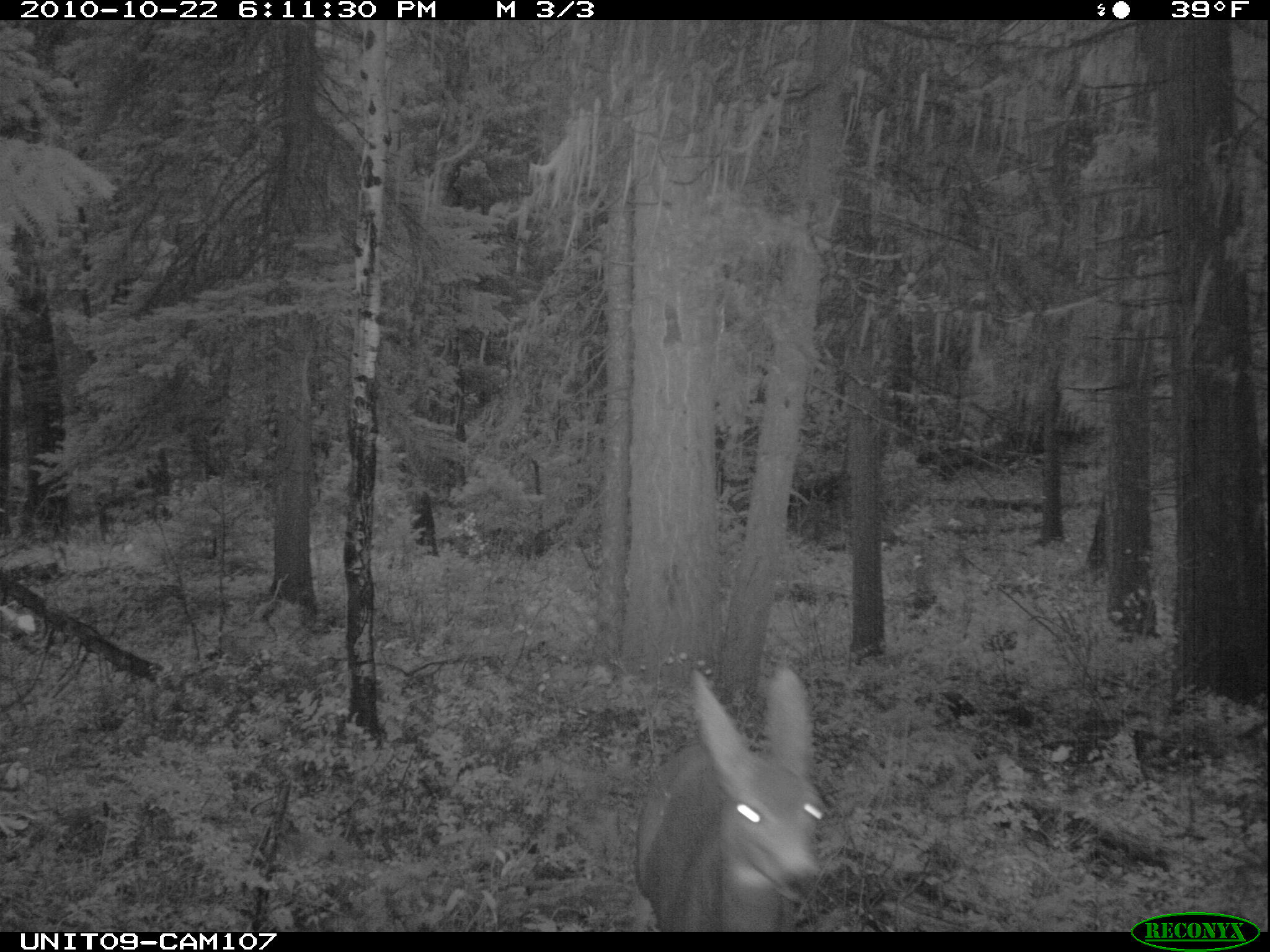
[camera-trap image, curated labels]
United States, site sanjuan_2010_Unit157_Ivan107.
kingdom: Animalia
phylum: Chordata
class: Mammalia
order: Artiodactyla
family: Cervidae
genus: Odocoileus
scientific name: Odocoileus hemionus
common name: mule deer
Odocoileus hemionus (mule deer).